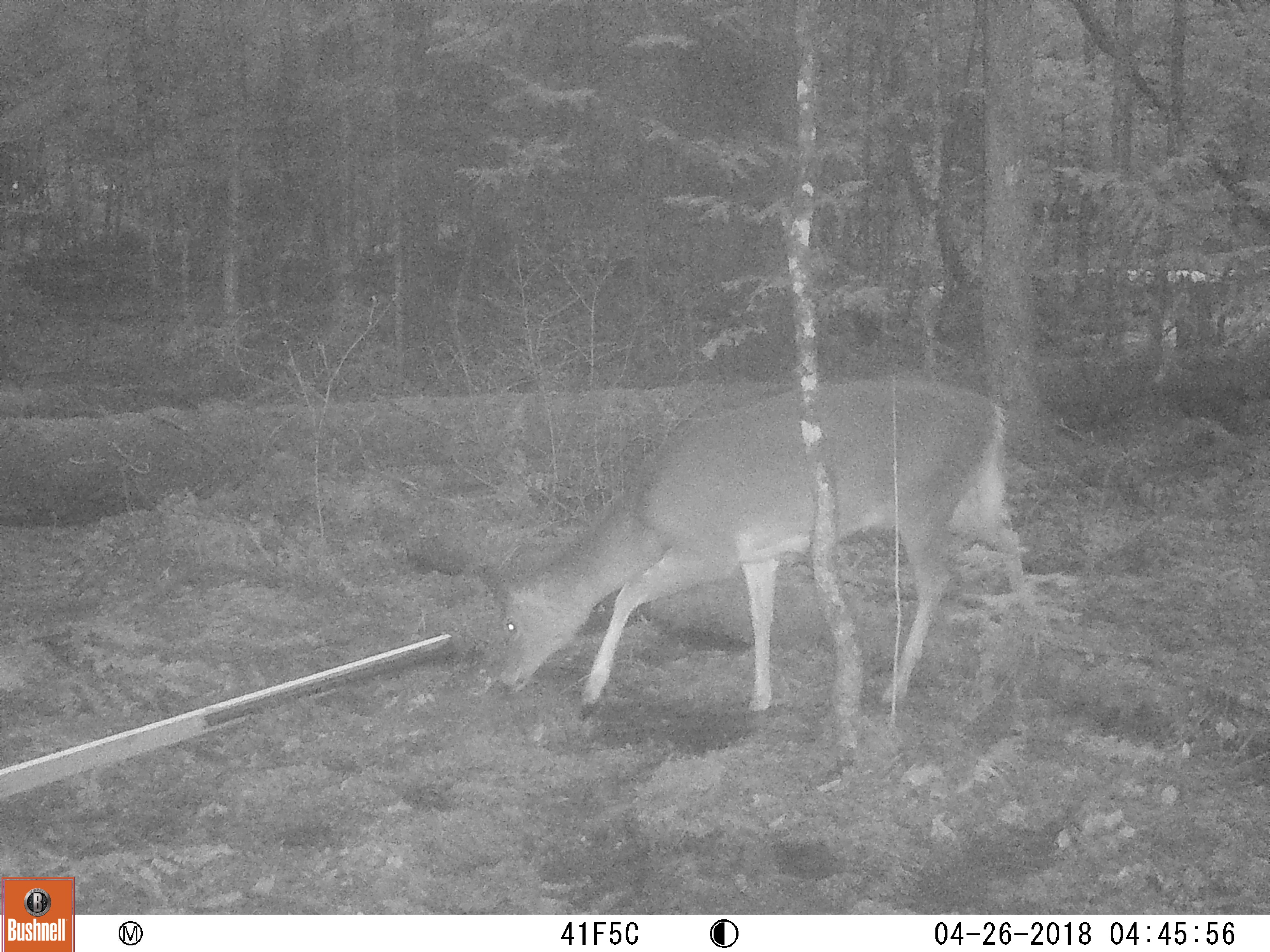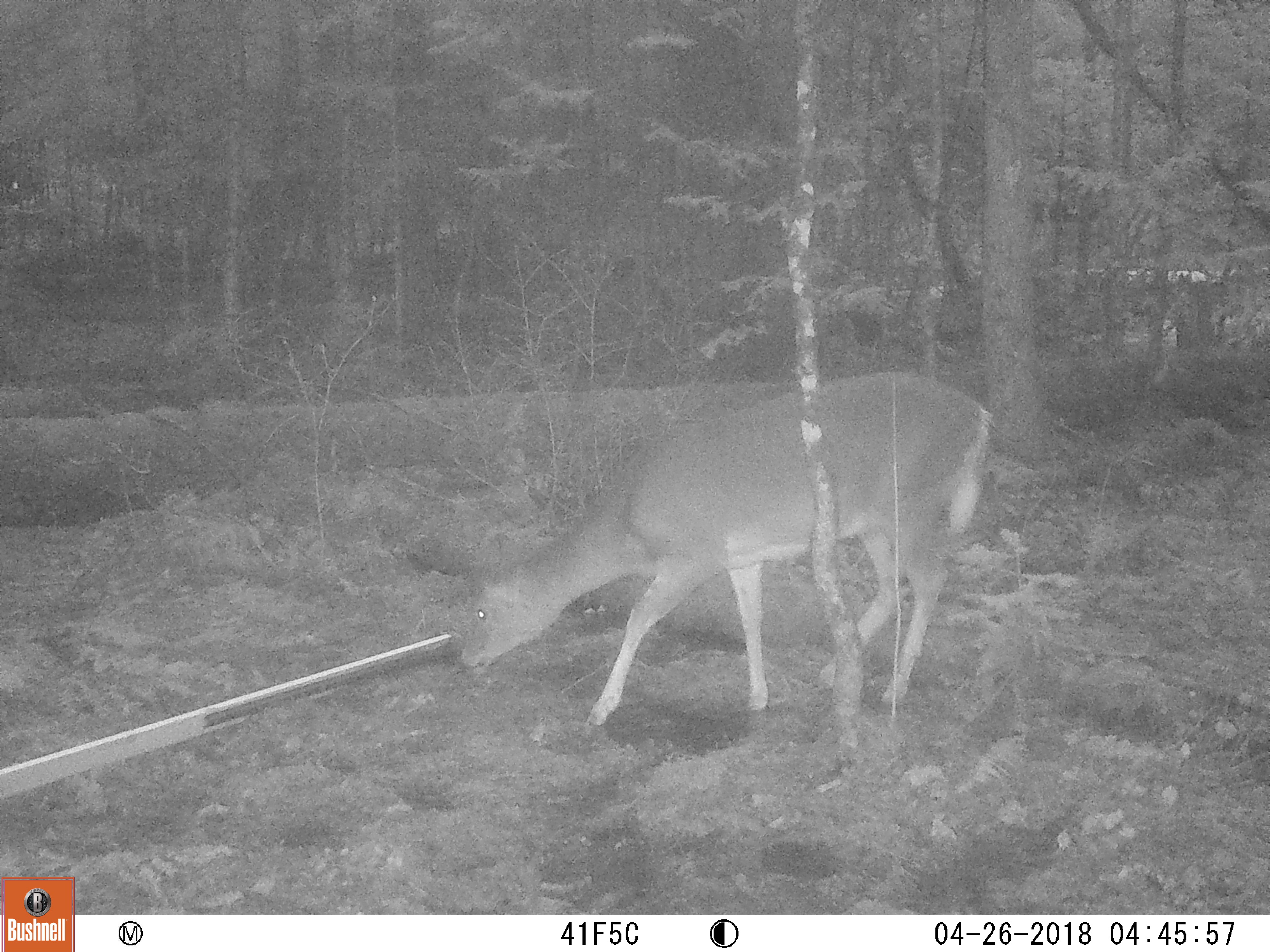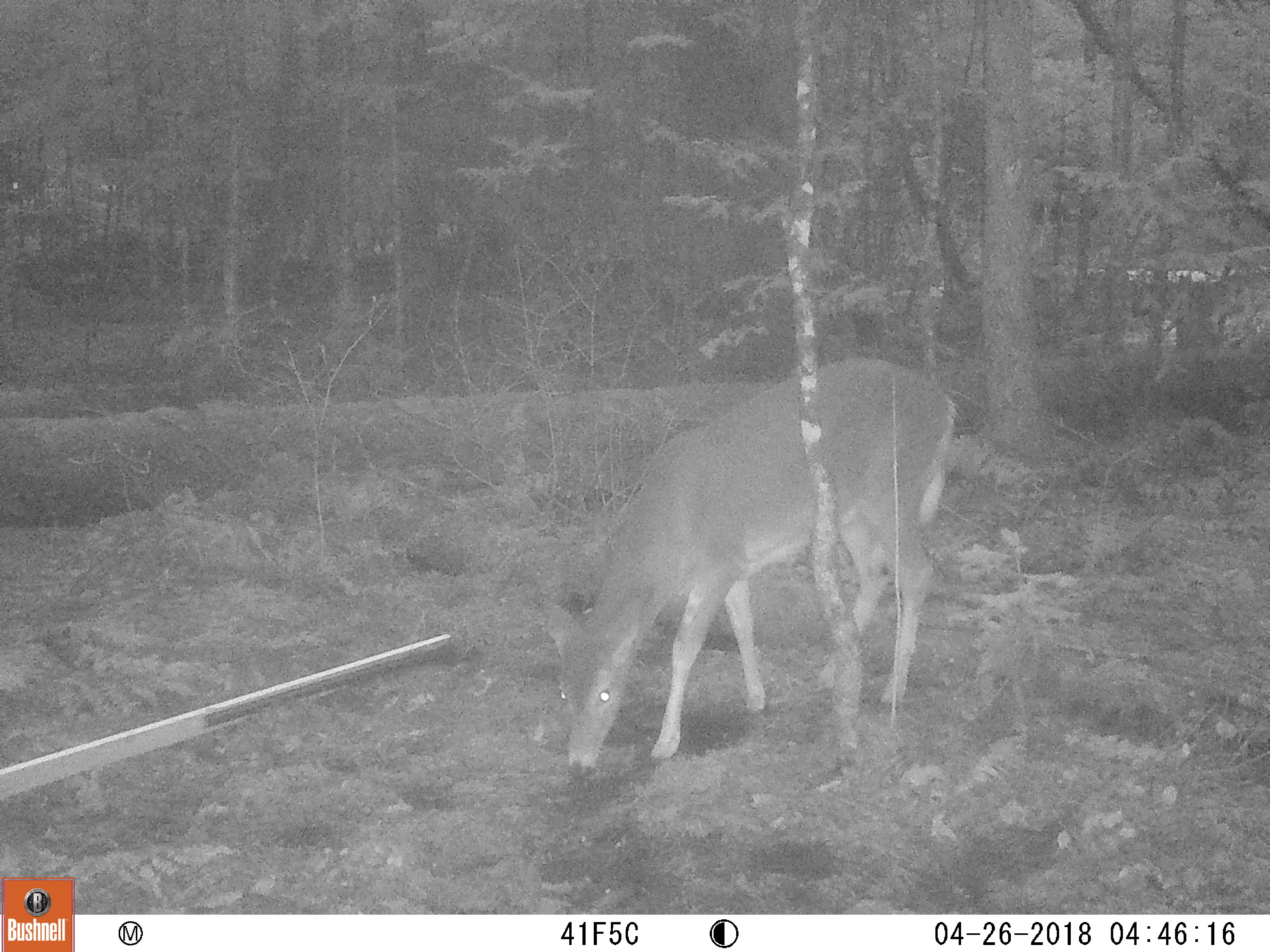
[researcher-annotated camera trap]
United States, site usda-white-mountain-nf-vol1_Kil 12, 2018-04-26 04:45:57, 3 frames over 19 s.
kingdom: Animalia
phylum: Chordata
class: Mammalia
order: Artiodactyla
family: Cervidae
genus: Odocoileus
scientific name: Odocoileus virginianus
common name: white-tailed deer